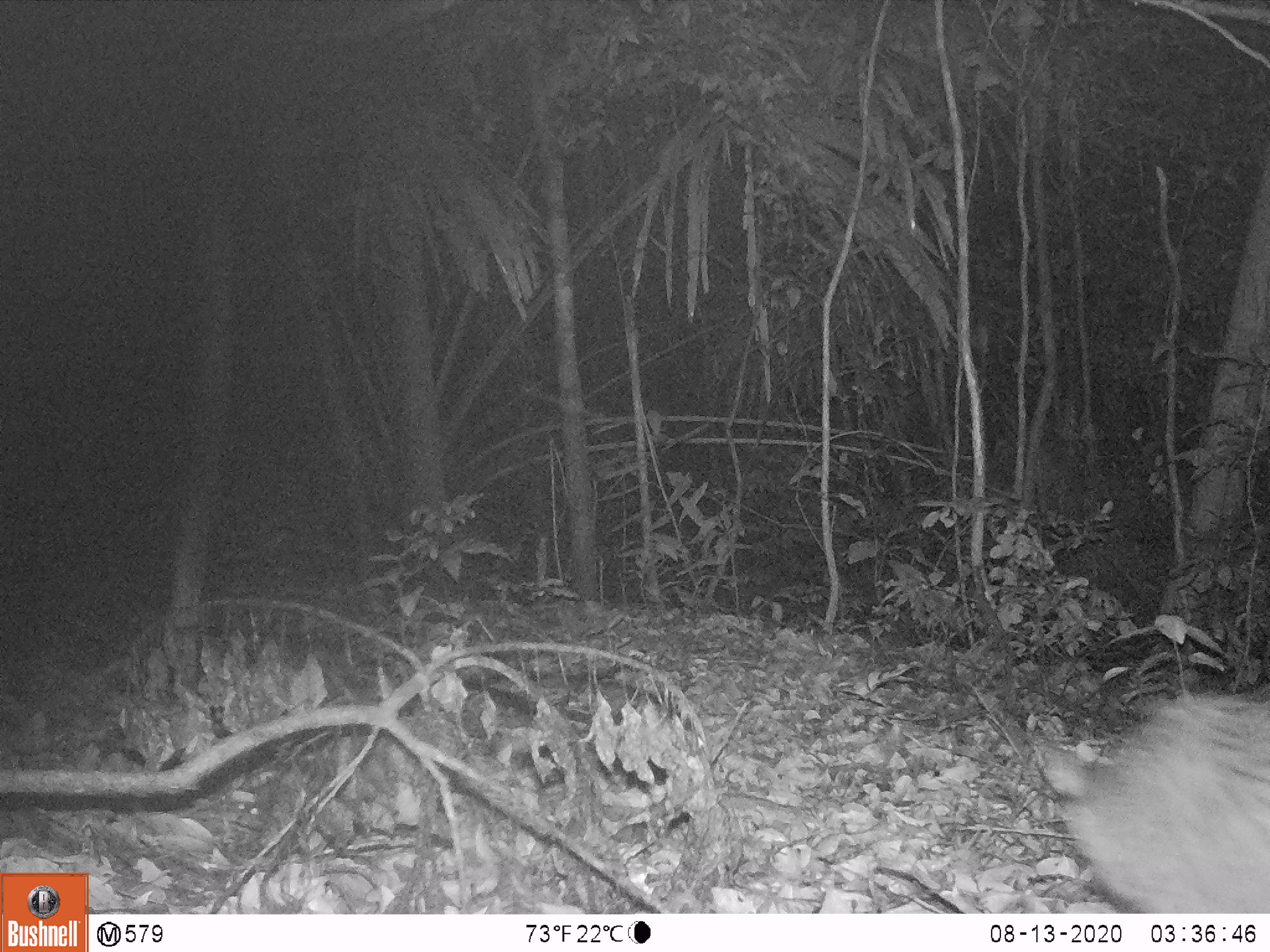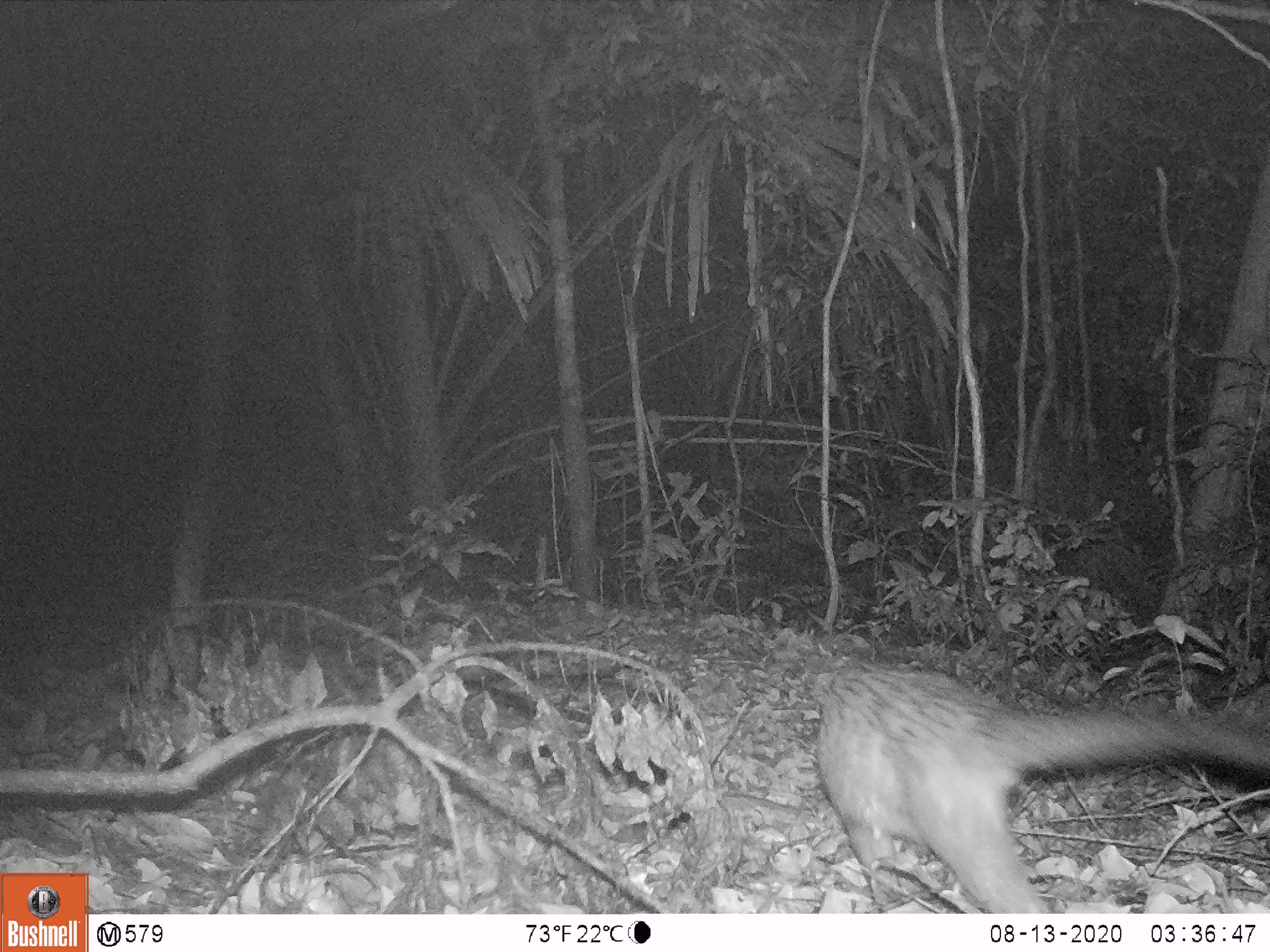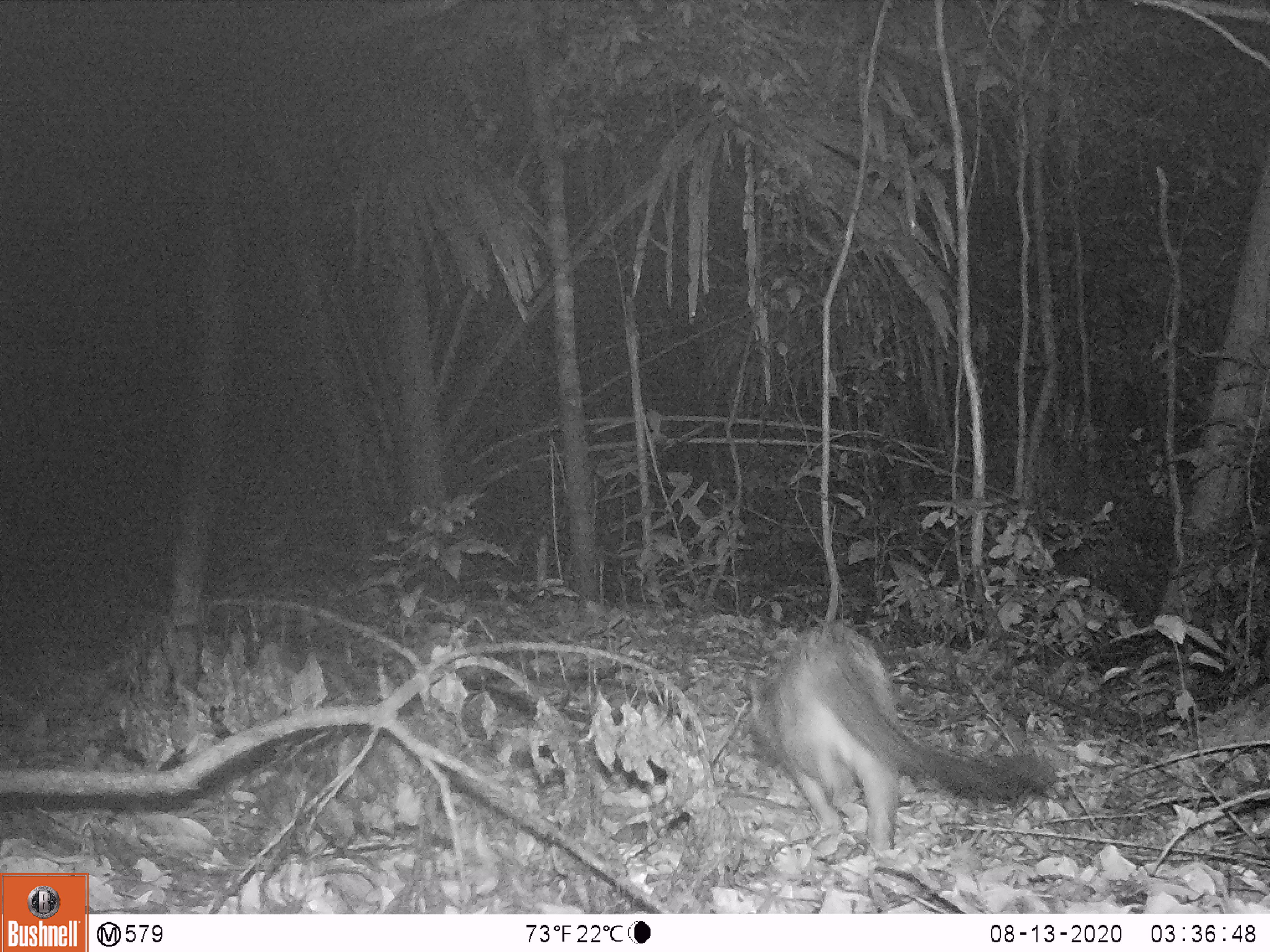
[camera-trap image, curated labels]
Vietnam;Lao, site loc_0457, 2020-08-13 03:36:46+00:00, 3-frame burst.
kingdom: Animalia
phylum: Chordata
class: Mammalia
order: Carnivora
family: Viverridae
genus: Paguma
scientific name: Paguma larvata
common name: masked palm civet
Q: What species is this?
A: Masked palm civet (Paguma larvata).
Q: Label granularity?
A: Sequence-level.